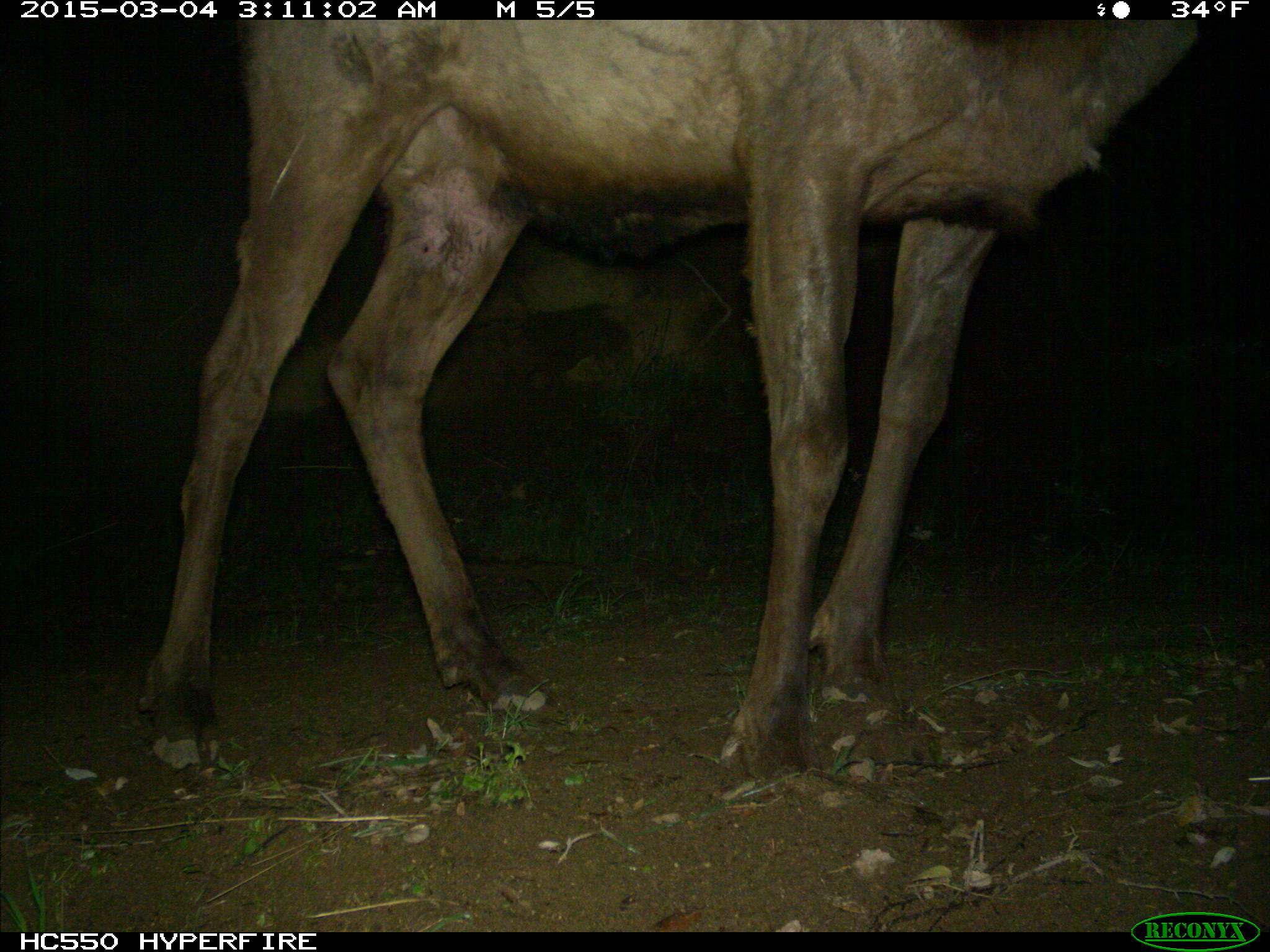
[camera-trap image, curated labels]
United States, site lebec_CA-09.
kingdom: Animalia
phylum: Chordata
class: Mammalia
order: Artiodactyla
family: Cervidae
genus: Cervus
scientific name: Cervus canadensis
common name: elk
Cervus canadensis (elk).